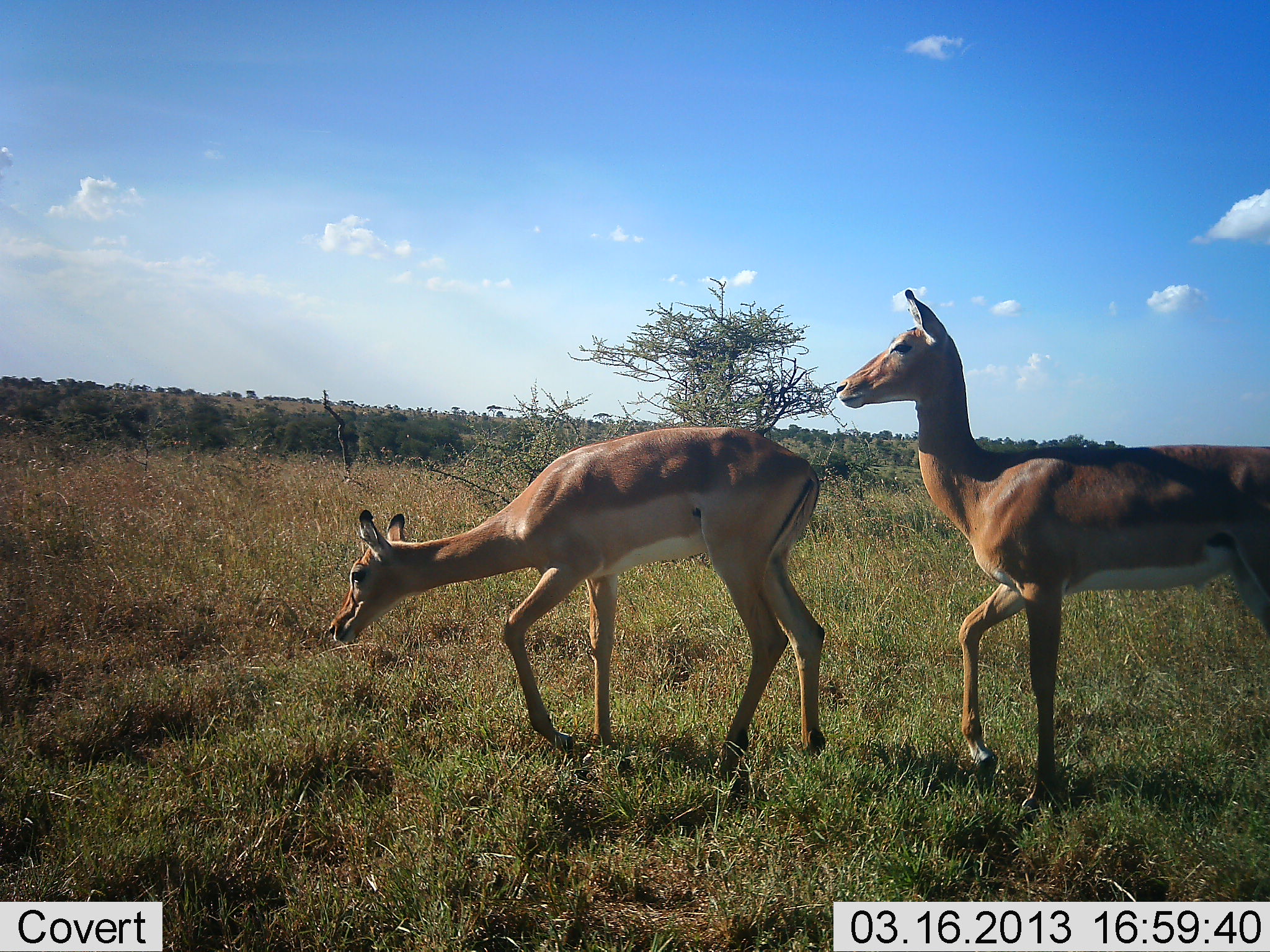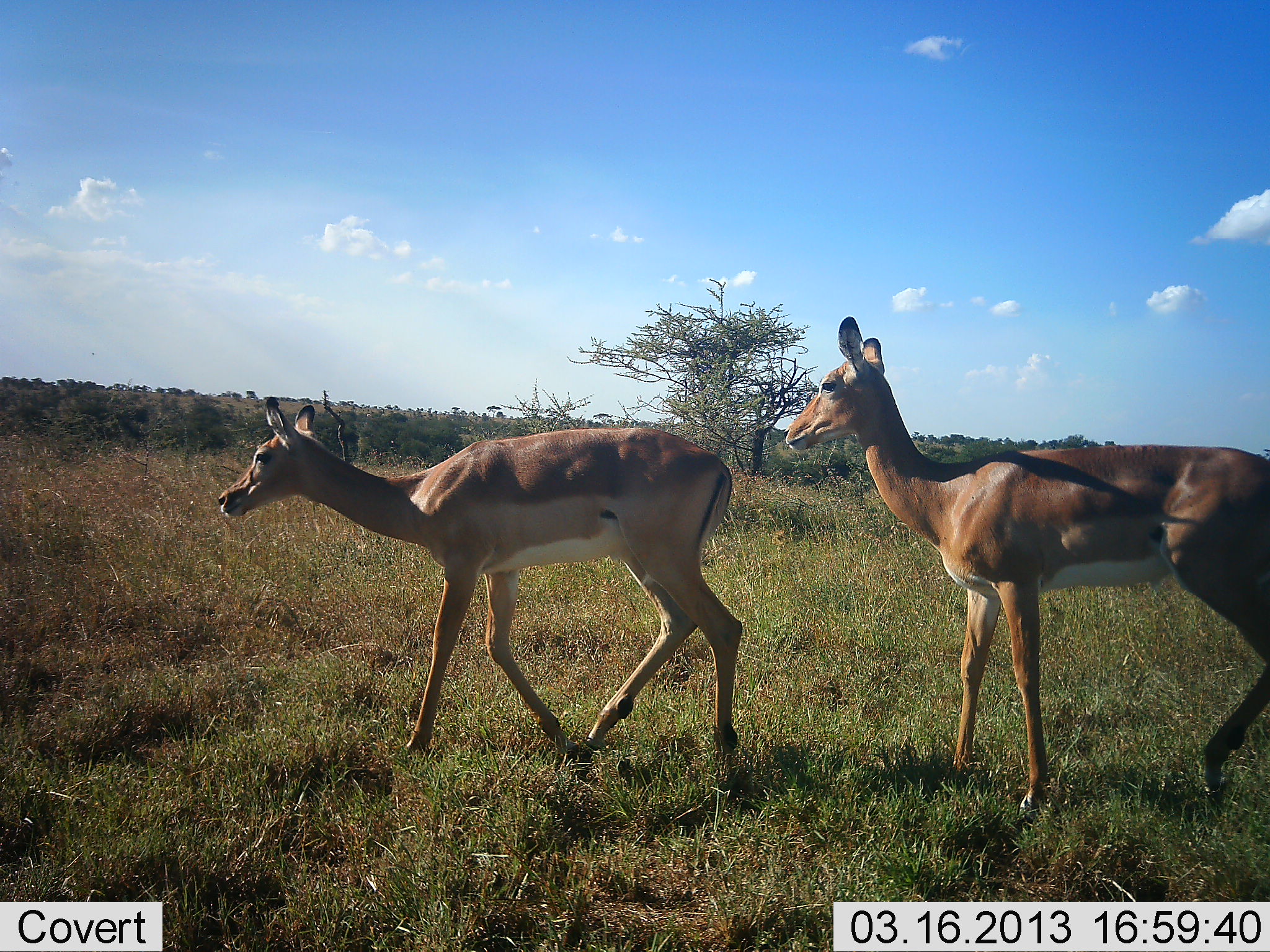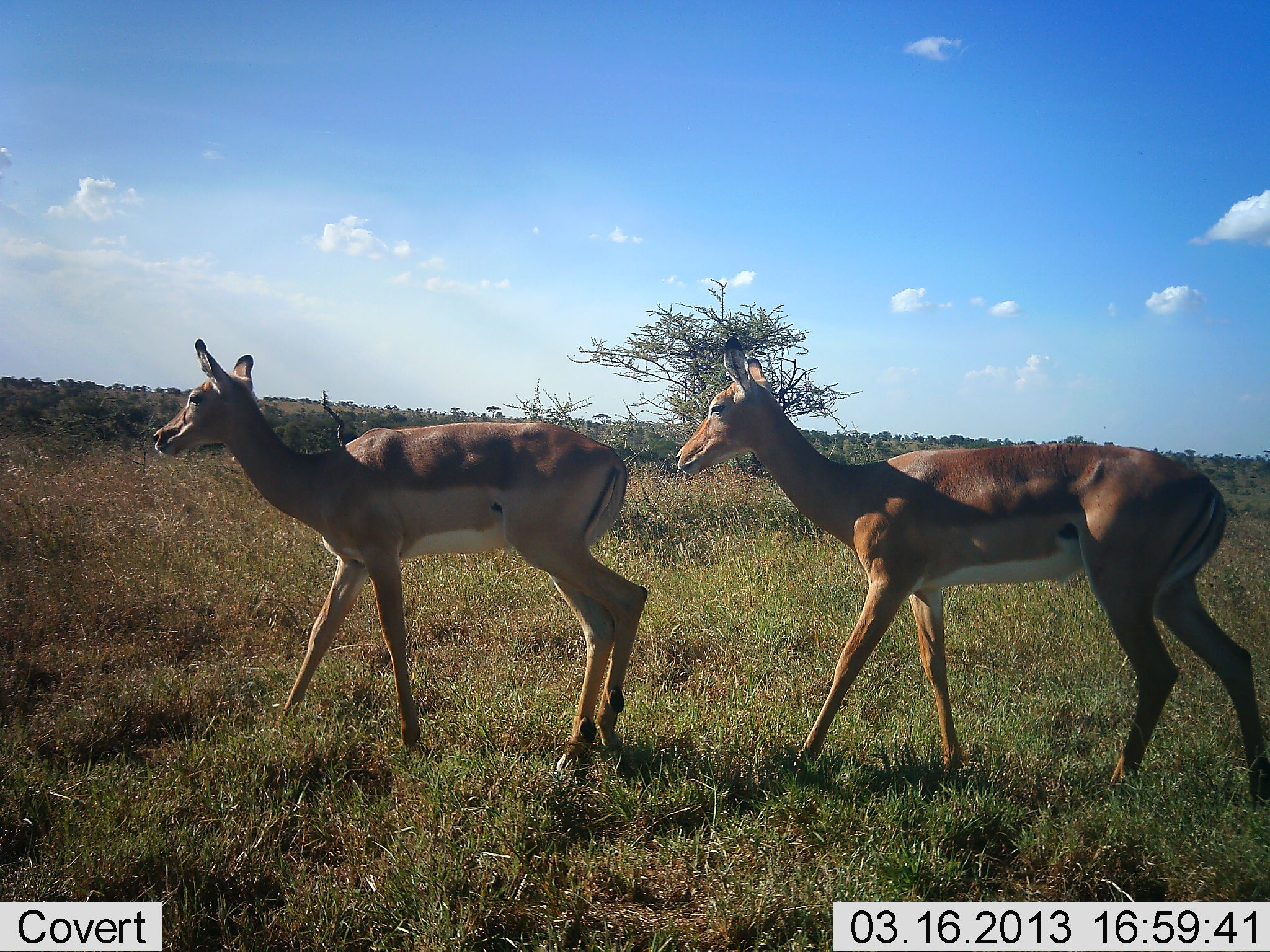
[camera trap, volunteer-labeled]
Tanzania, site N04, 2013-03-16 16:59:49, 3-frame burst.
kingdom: Animalia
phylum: Chordata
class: Mammalia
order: Artiodactyla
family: Bovidae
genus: Aepyceros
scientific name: Aepyceros melampus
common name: impala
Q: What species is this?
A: Impala (Aepyceros melampus).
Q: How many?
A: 2.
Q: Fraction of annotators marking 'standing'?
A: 0%.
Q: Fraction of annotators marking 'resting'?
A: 0%.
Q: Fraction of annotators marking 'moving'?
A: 100%.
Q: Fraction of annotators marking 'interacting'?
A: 0%.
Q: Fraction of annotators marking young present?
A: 0%.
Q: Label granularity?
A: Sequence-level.